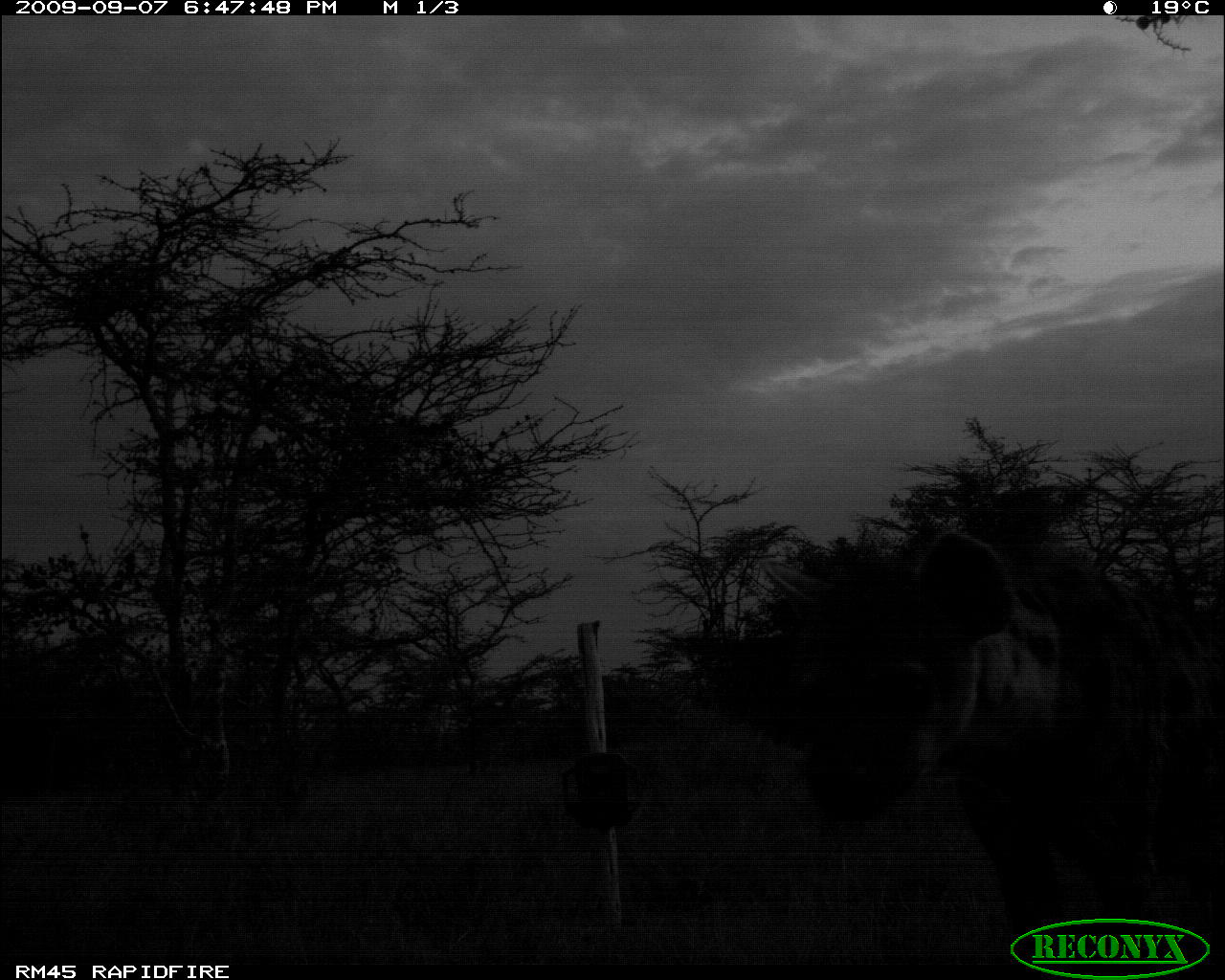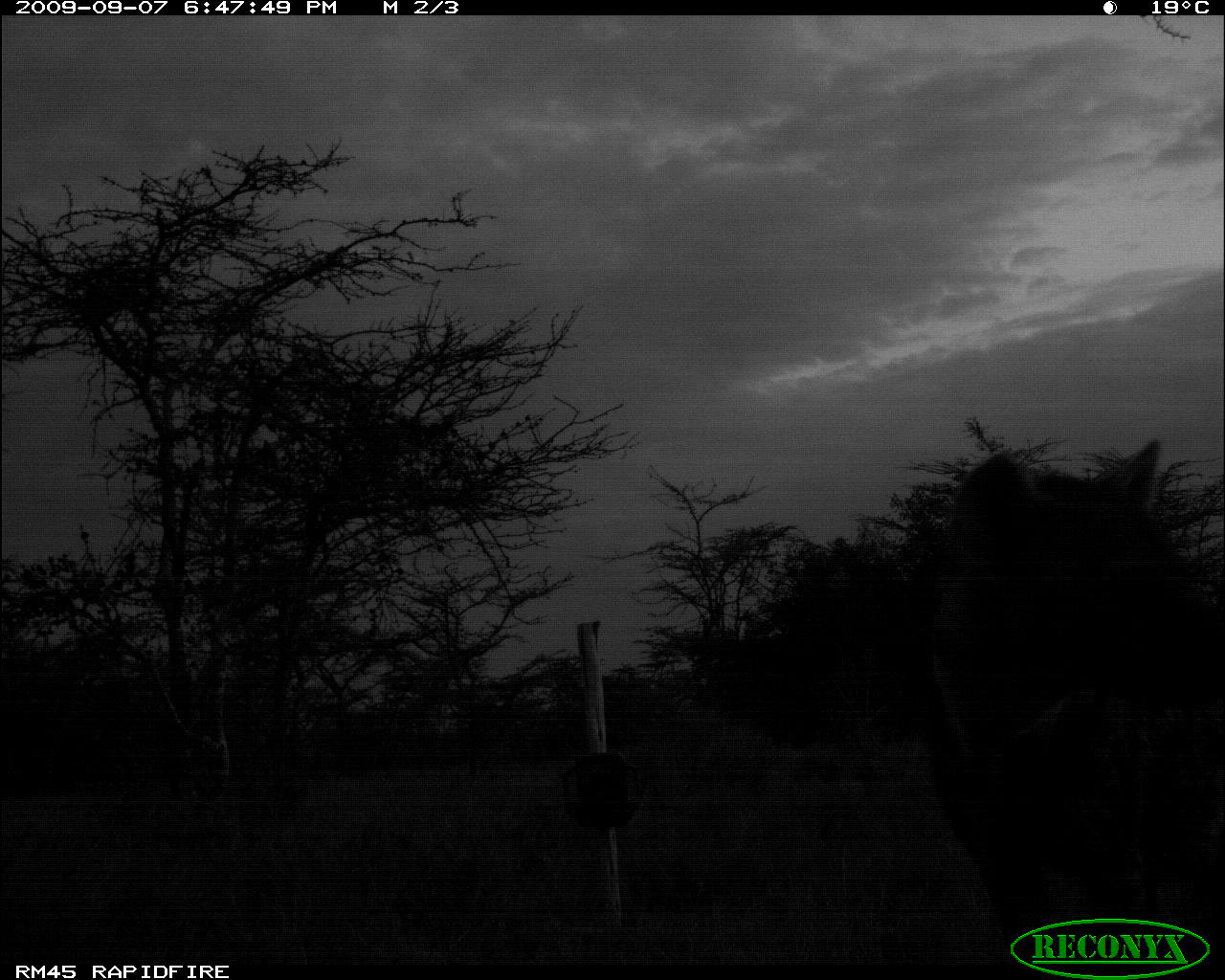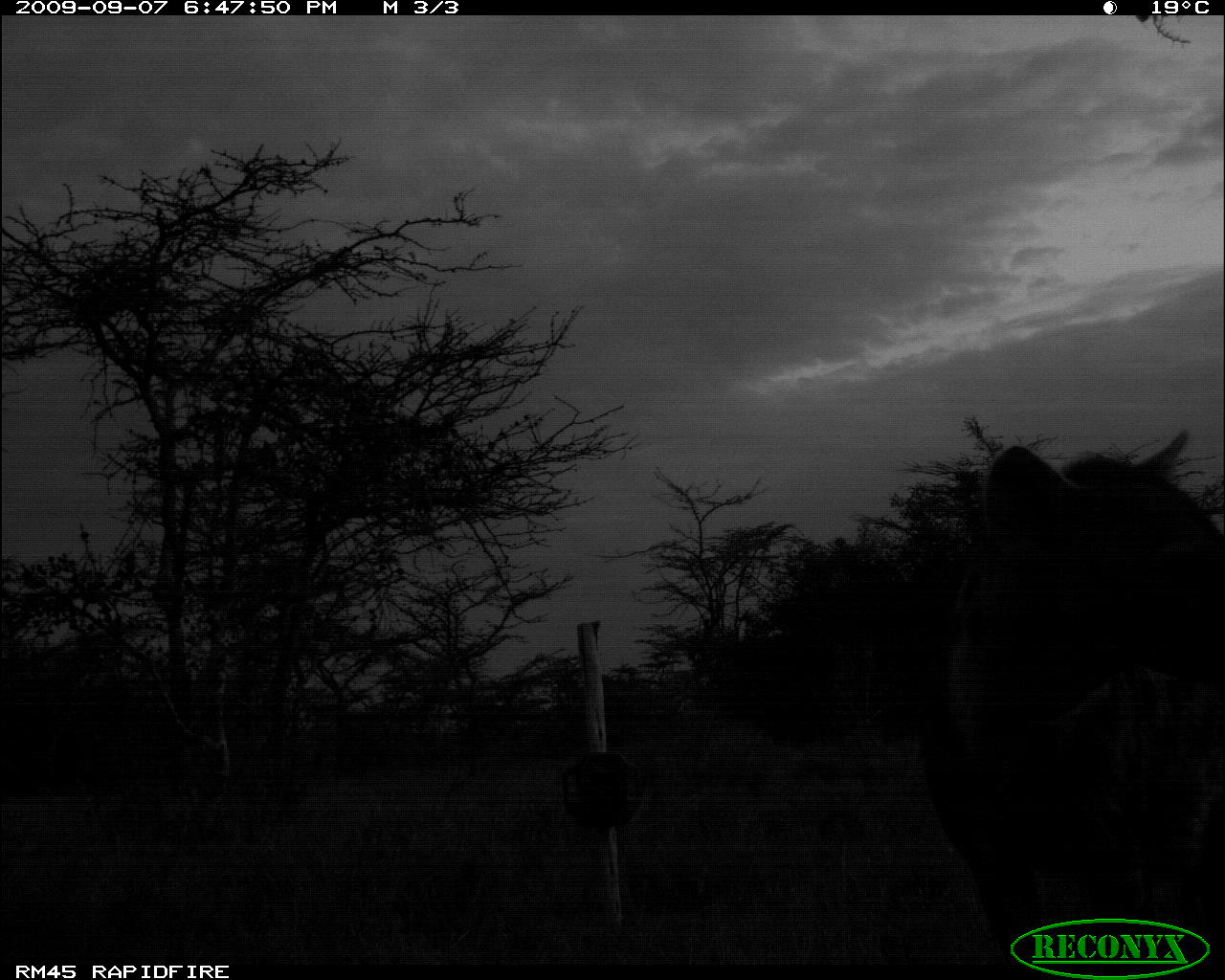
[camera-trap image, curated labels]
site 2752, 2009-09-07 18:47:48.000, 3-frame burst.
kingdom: Animalia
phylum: Chordata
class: Mammalia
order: Carnivora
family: Hyaenidae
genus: Crocuta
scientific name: Crocuta crocuta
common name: spotted hyena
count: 1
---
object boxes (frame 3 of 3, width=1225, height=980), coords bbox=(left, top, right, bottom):
crocuta crocuta: bbox=(909, 426, 1225, 978)